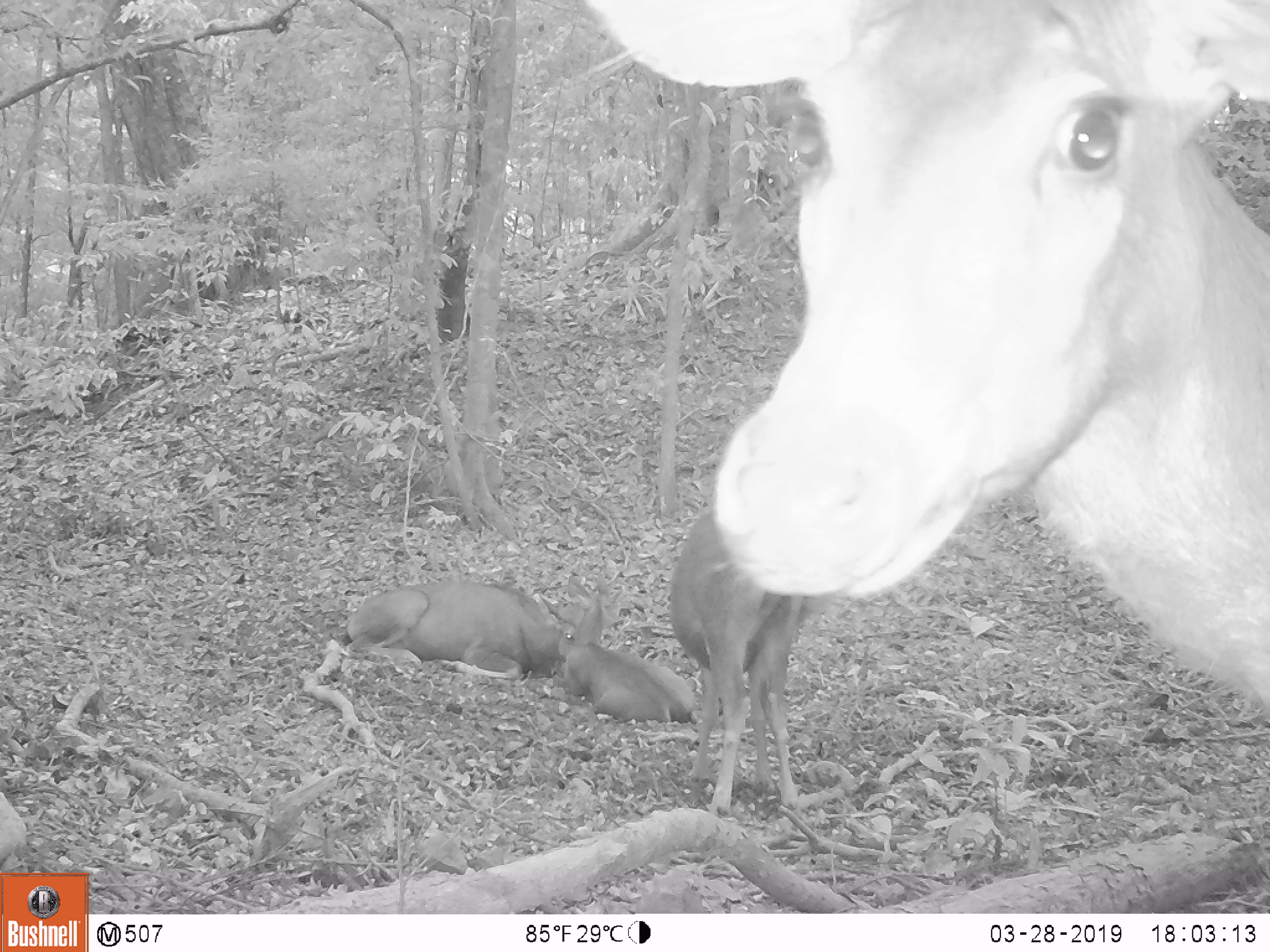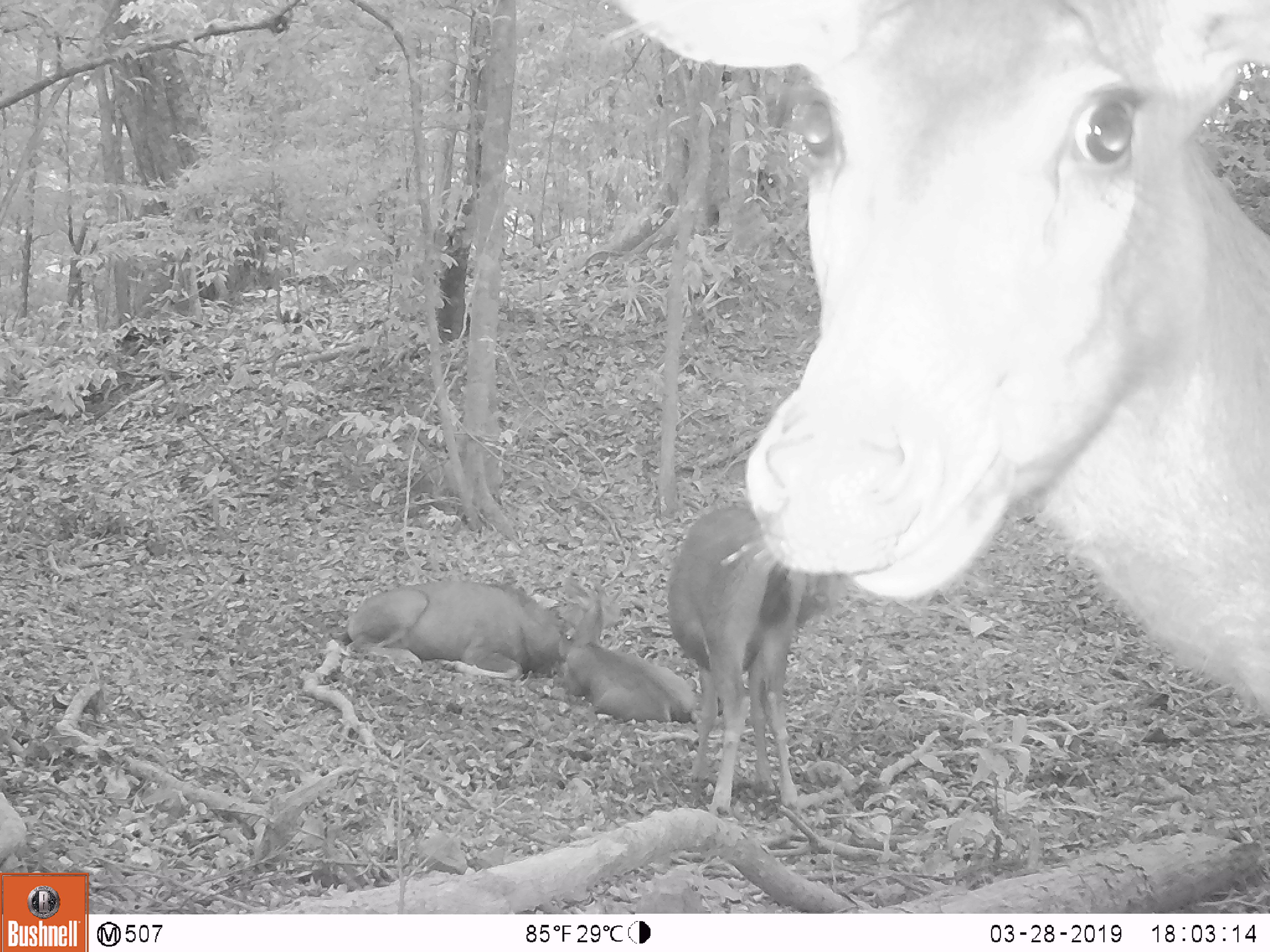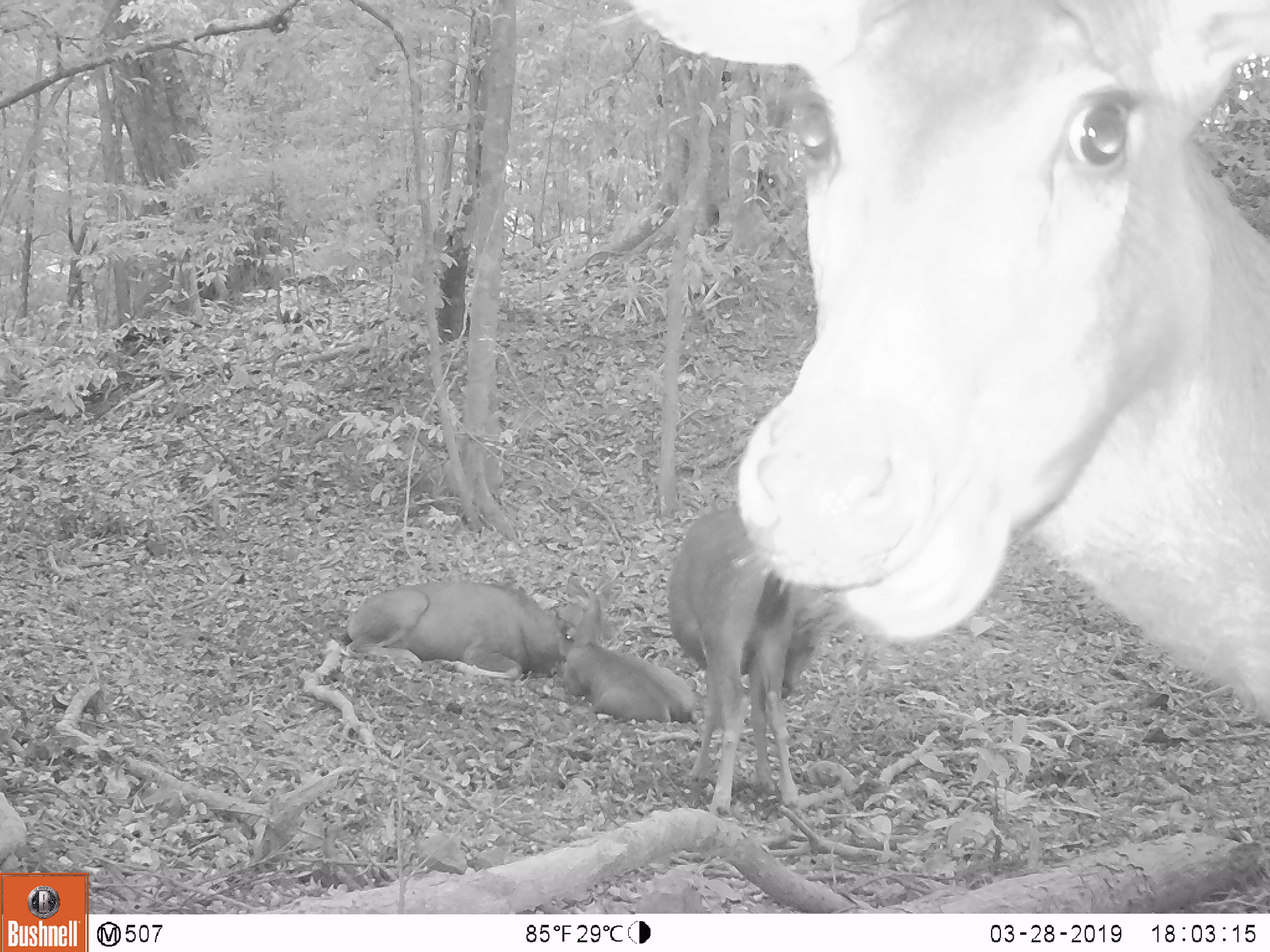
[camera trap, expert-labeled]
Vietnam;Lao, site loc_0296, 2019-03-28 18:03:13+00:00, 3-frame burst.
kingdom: Animalia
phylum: Chordata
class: Mammalia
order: Artiodactyla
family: Cervidae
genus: Rusa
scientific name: Rusa unicolor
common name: sambar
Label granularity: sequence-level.